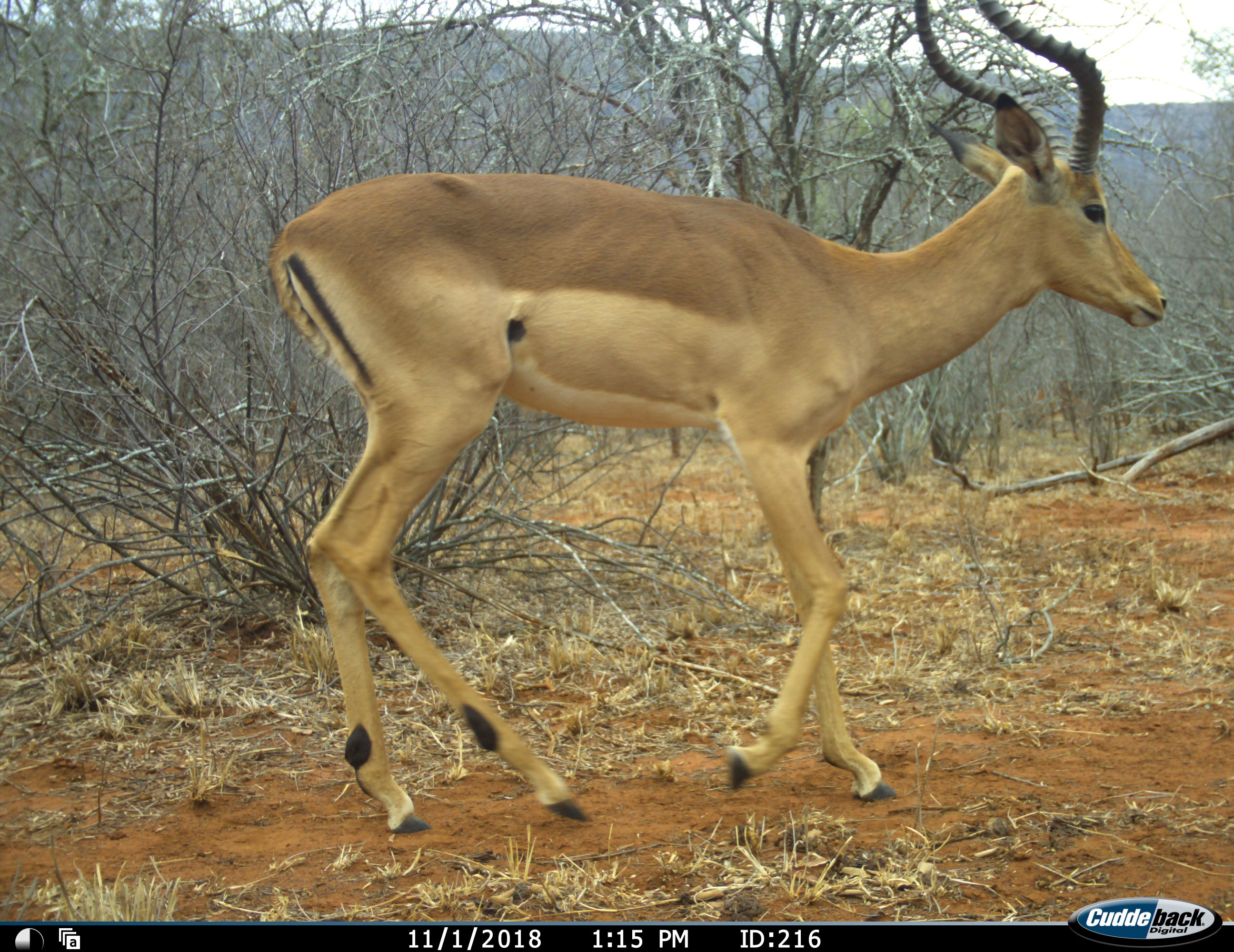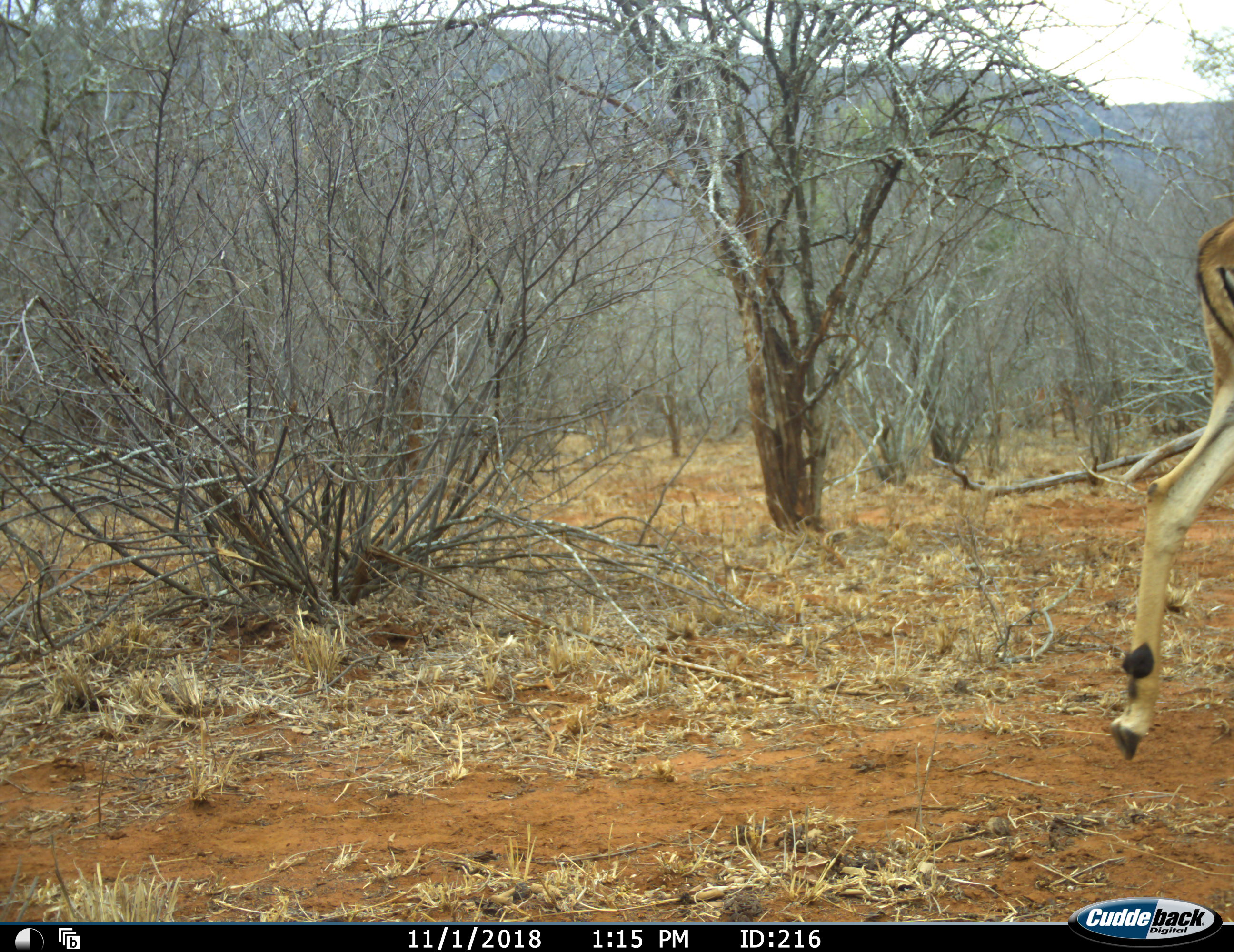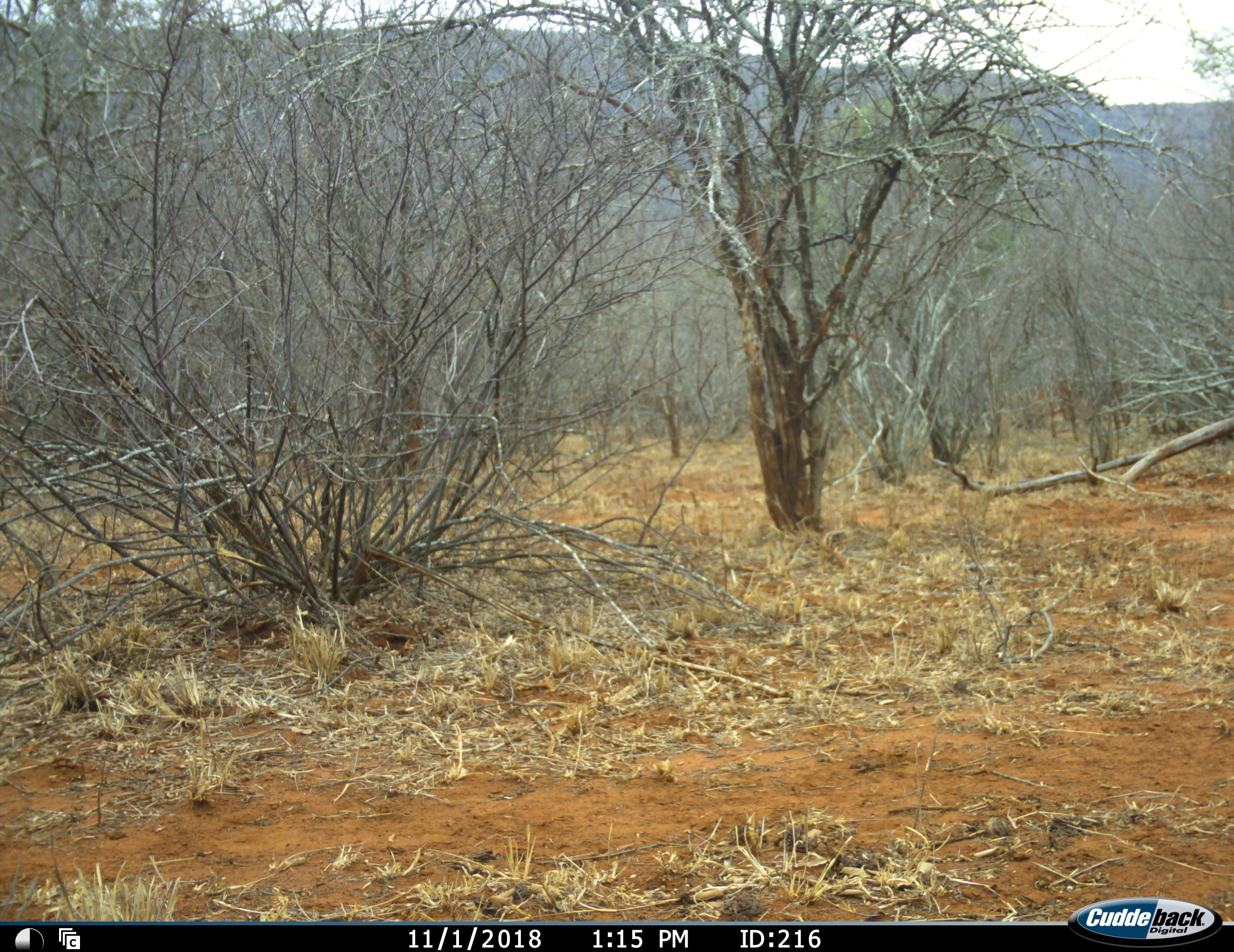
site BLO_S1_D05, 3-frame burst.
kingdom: Animalia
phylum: Chordata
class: Mammalia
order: Artiodactyla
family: Bovidae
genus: Aepyceros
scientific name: Aepyceros melampus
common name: impala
Impala (Aepyceros melampus), count 1. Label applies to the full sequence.